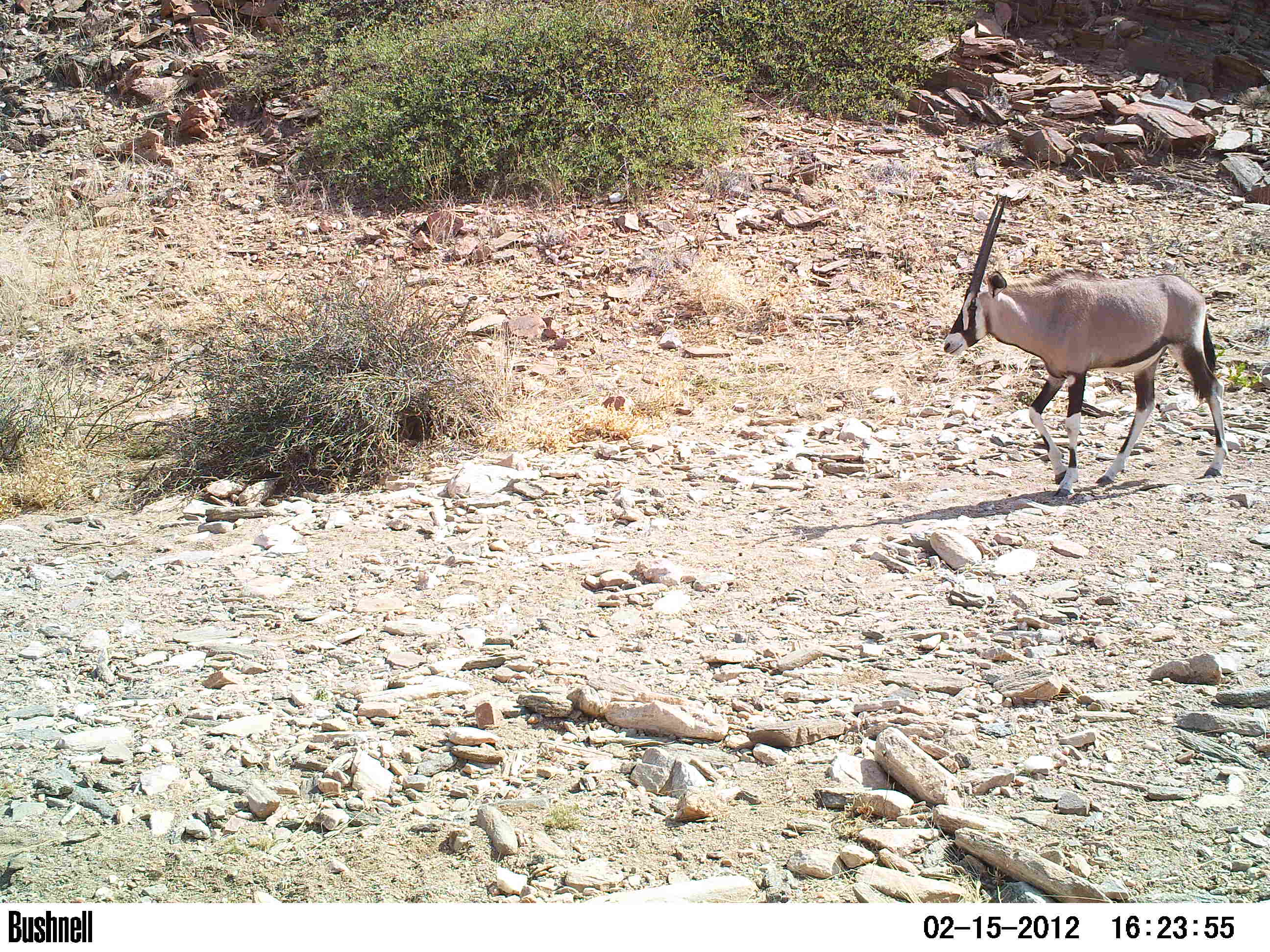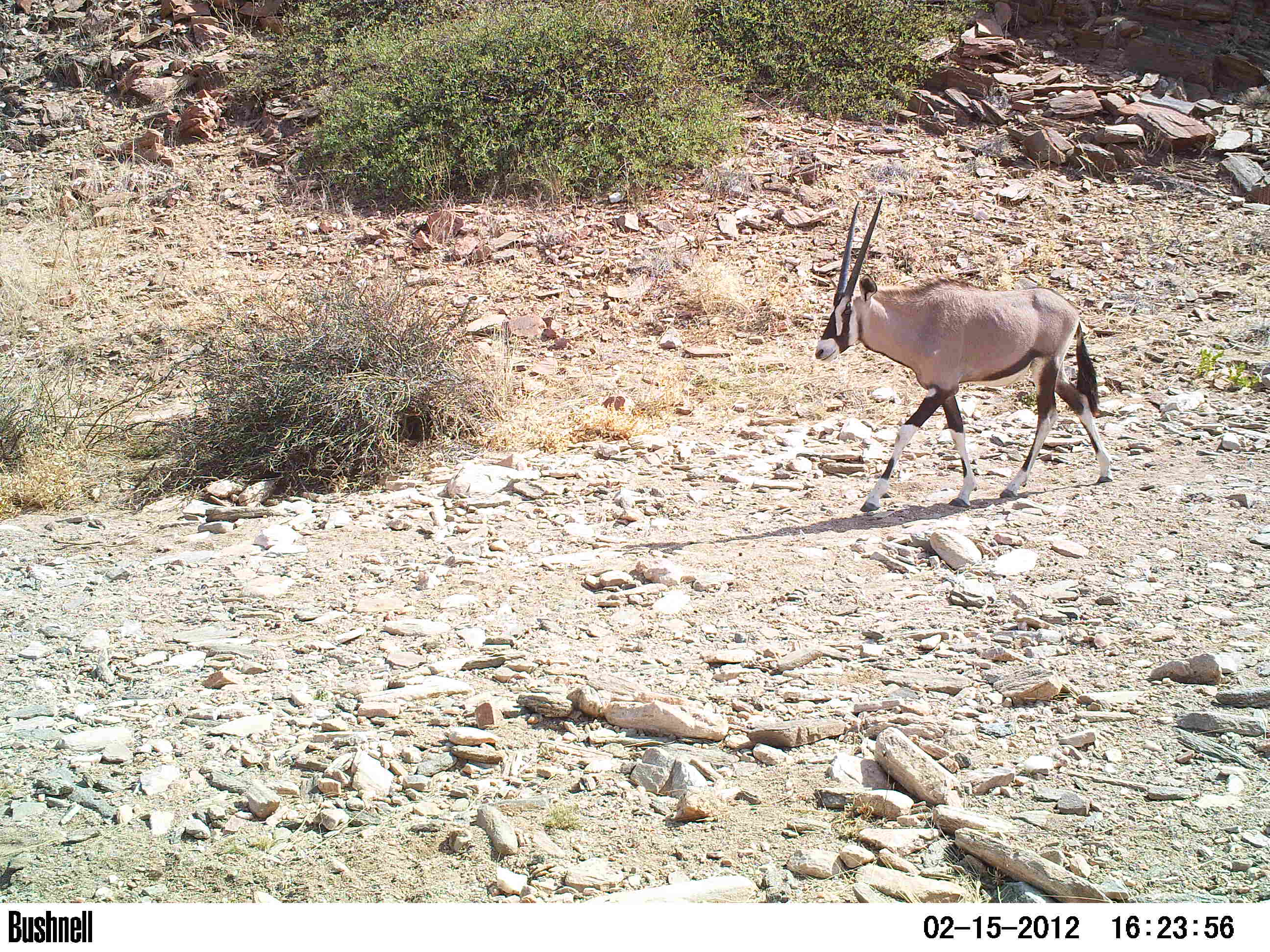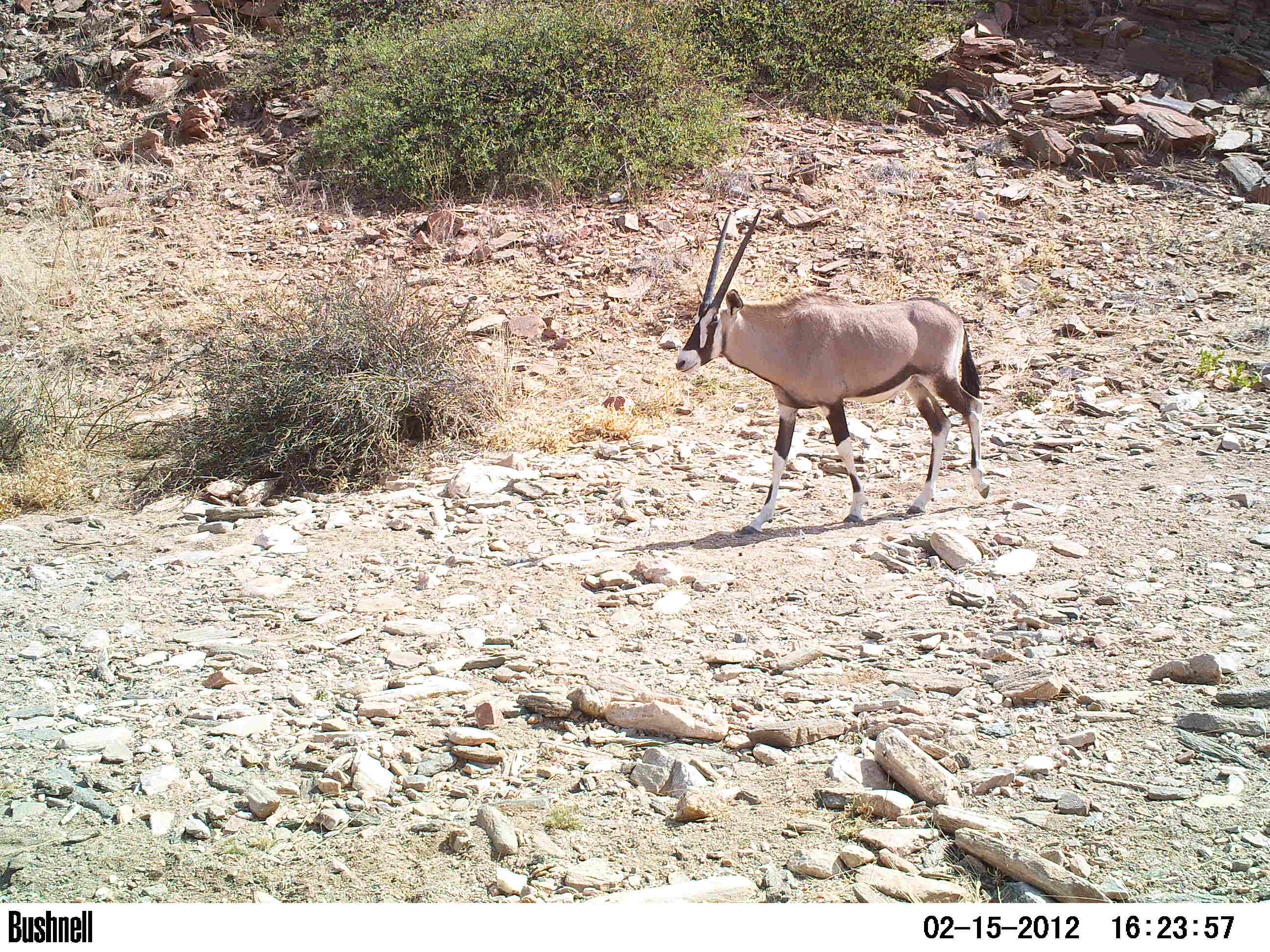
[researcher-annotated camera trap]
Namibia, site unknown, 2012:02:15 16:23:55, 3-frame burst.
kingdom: Animalia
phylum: Chordata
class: Mammalia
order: Artiodactyla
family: Bovidae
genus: Oryx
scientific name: Oryx gazella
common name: gemsbok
Oryx gazella (gemsbok).